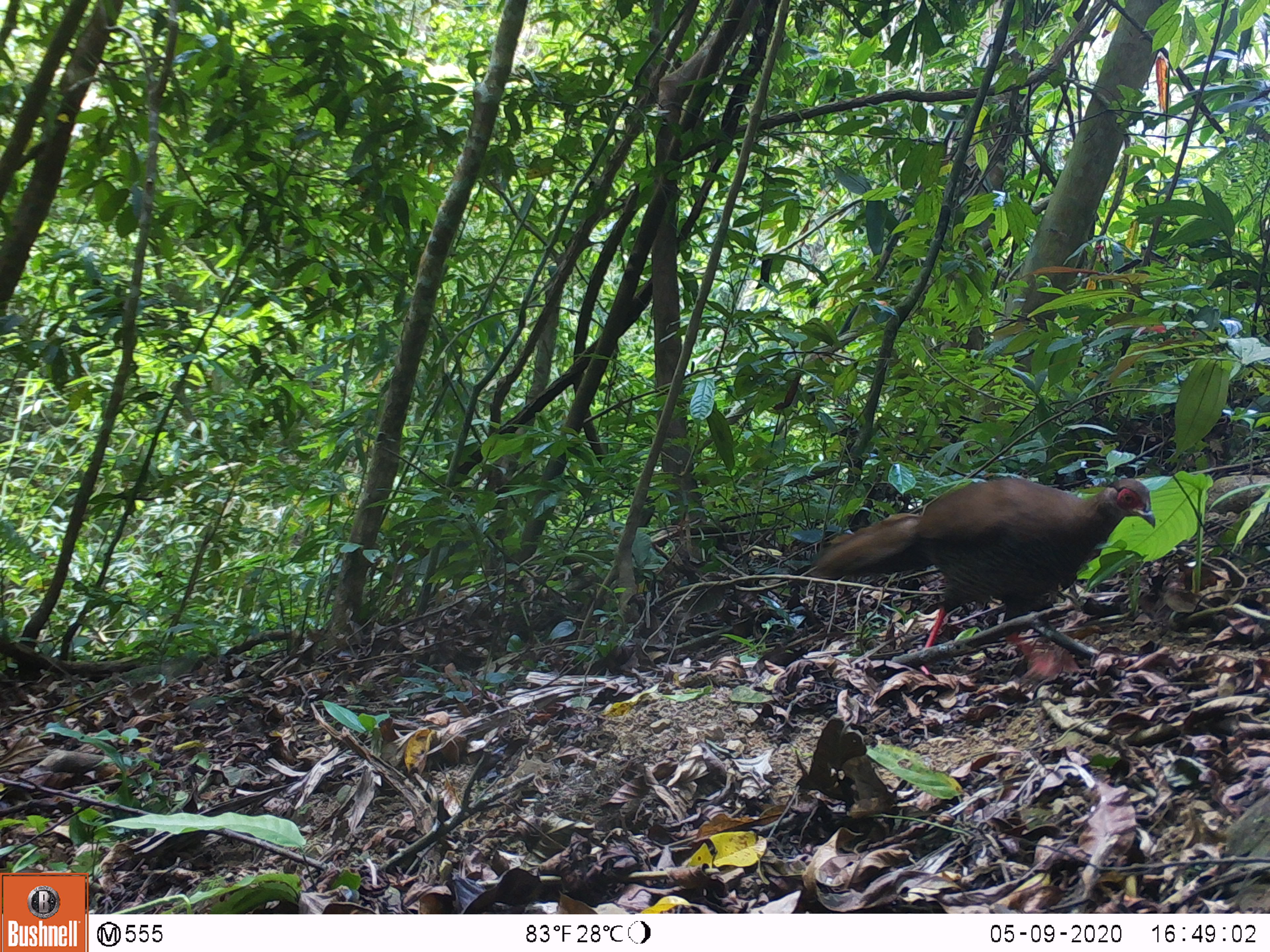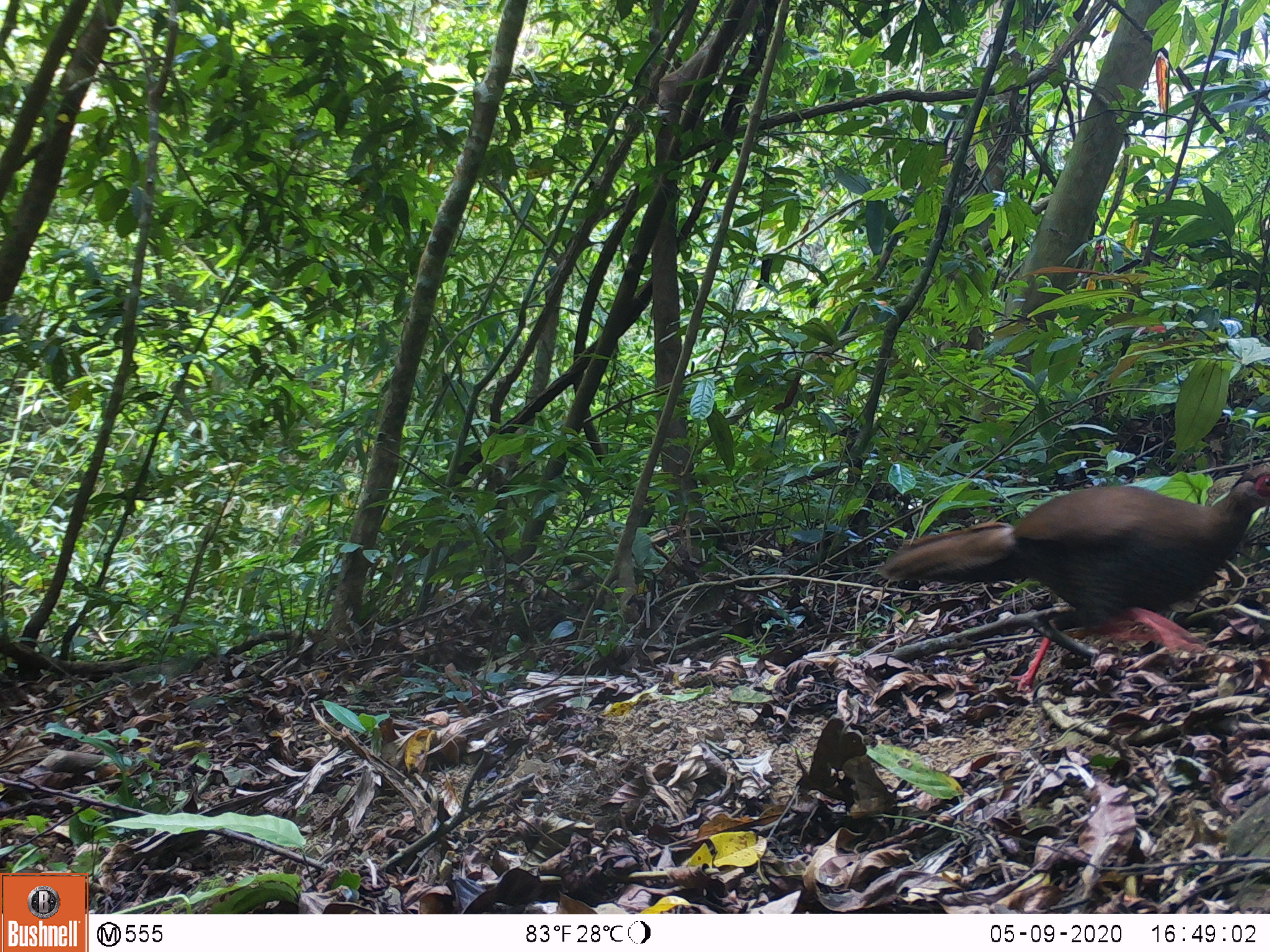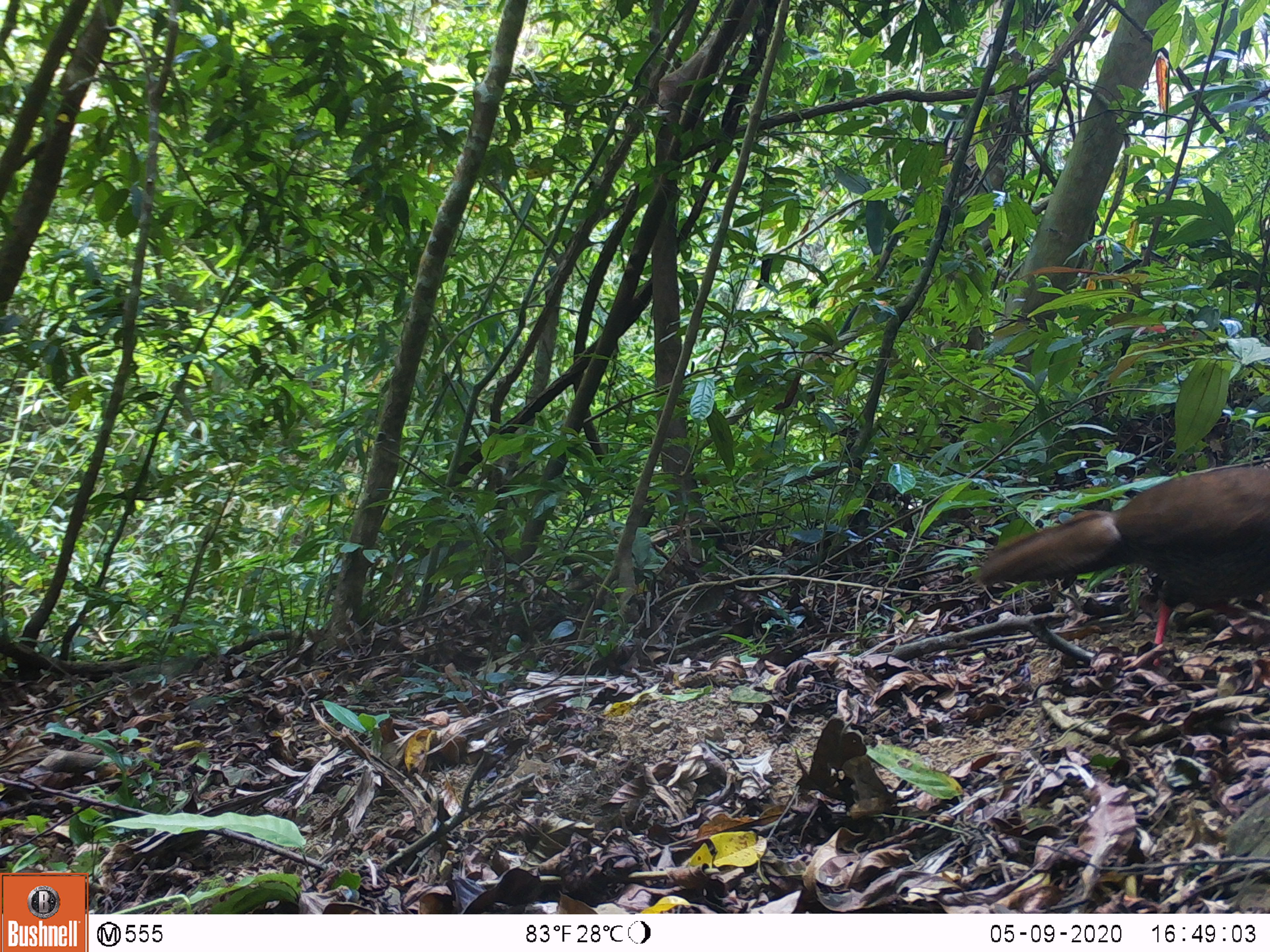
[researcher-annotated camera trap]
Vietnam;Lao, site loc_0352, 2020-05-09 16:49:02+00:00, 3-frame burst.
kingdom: Animalia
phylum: Chordata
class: Aves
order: Galliformes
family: Phasianidae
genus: Lophura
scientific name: Lophura nycthemera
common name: silver pheasant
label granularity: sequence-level